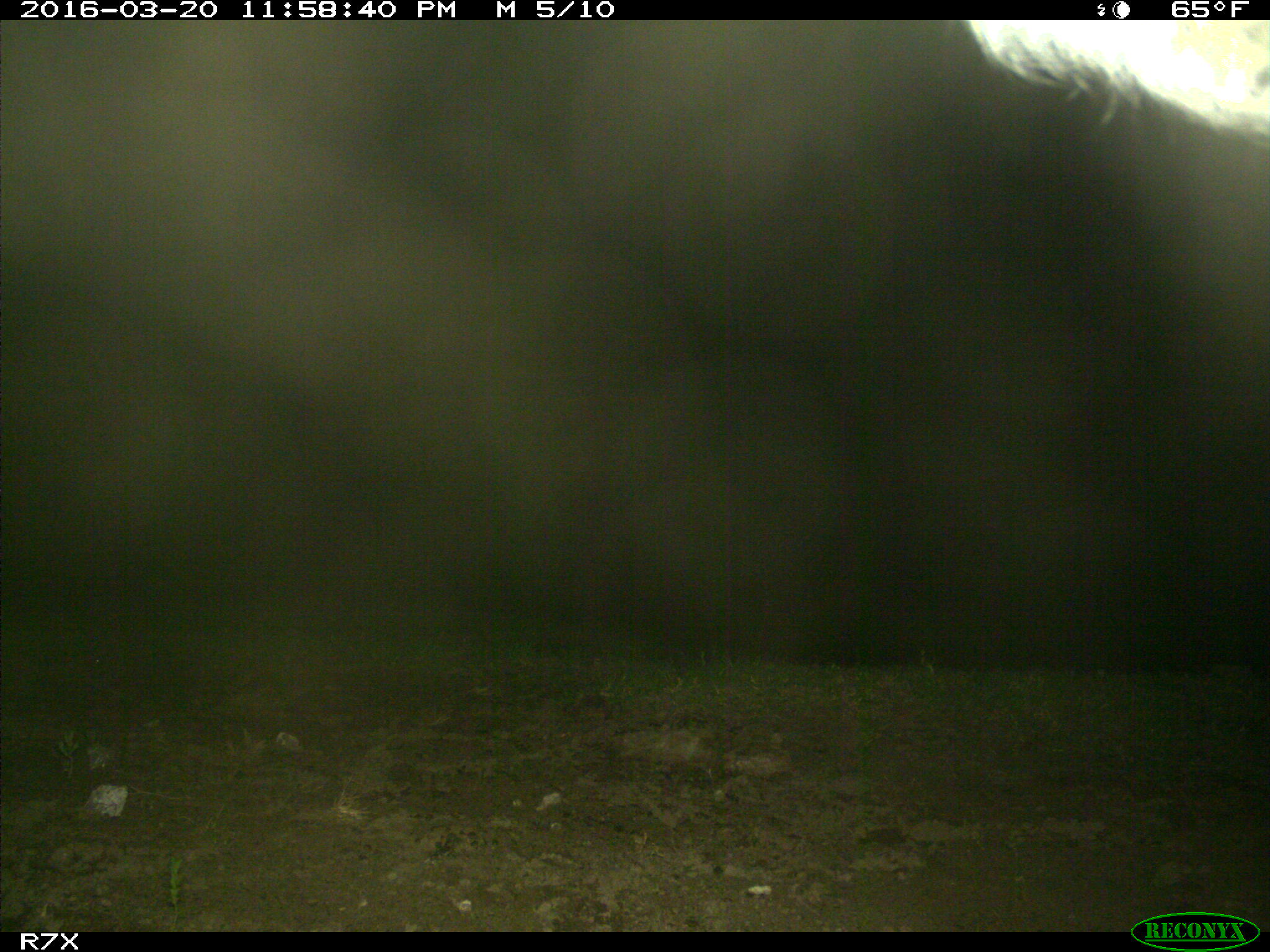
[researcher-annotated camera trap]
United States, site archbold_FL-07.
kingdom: Animalia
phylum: Chordata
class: Mammalia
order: Artiodactyla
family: Bovidae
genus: Bos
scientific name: Bos taurus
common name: domestic cow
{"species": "Bos taurus (domestic cow)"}